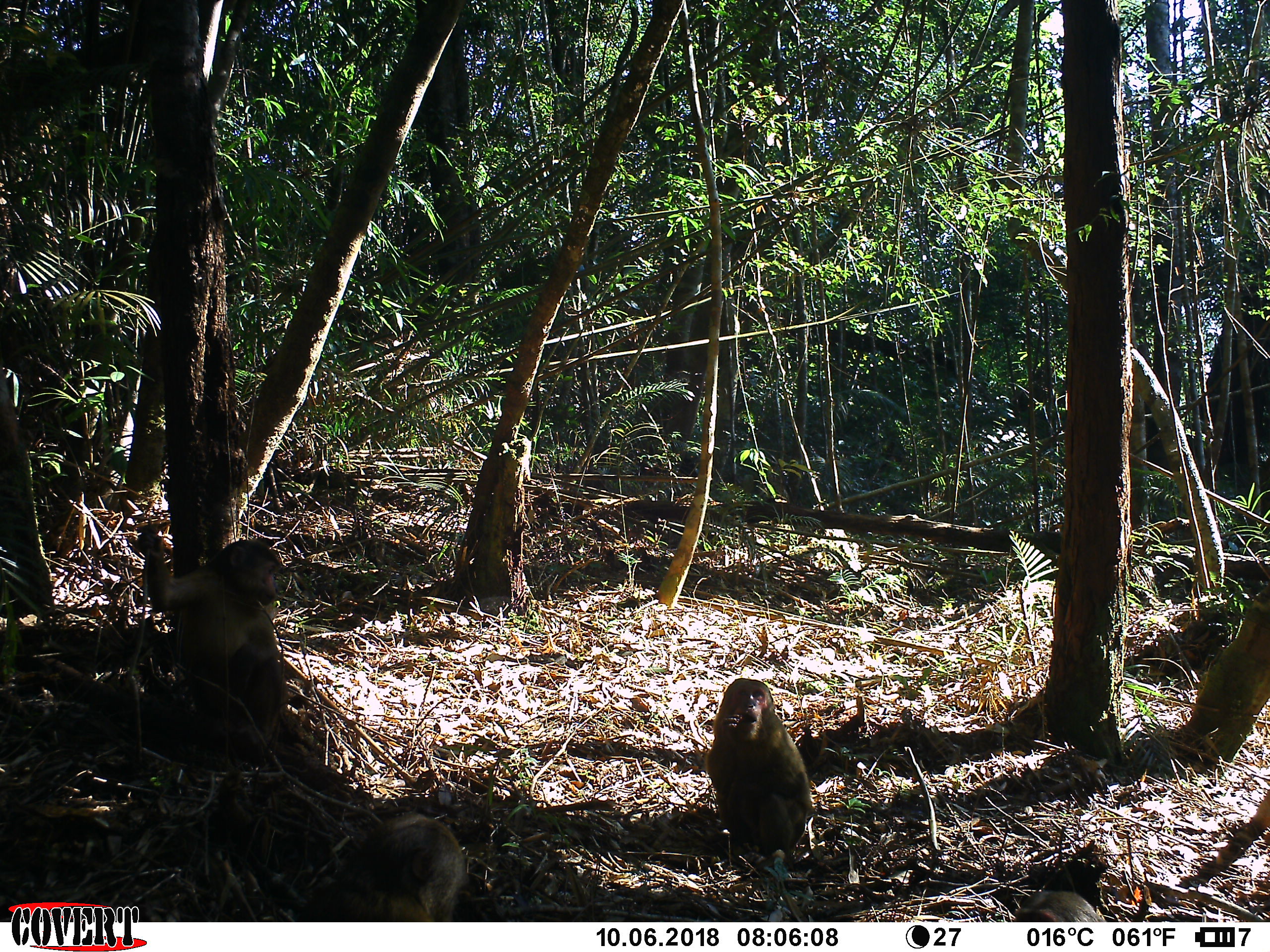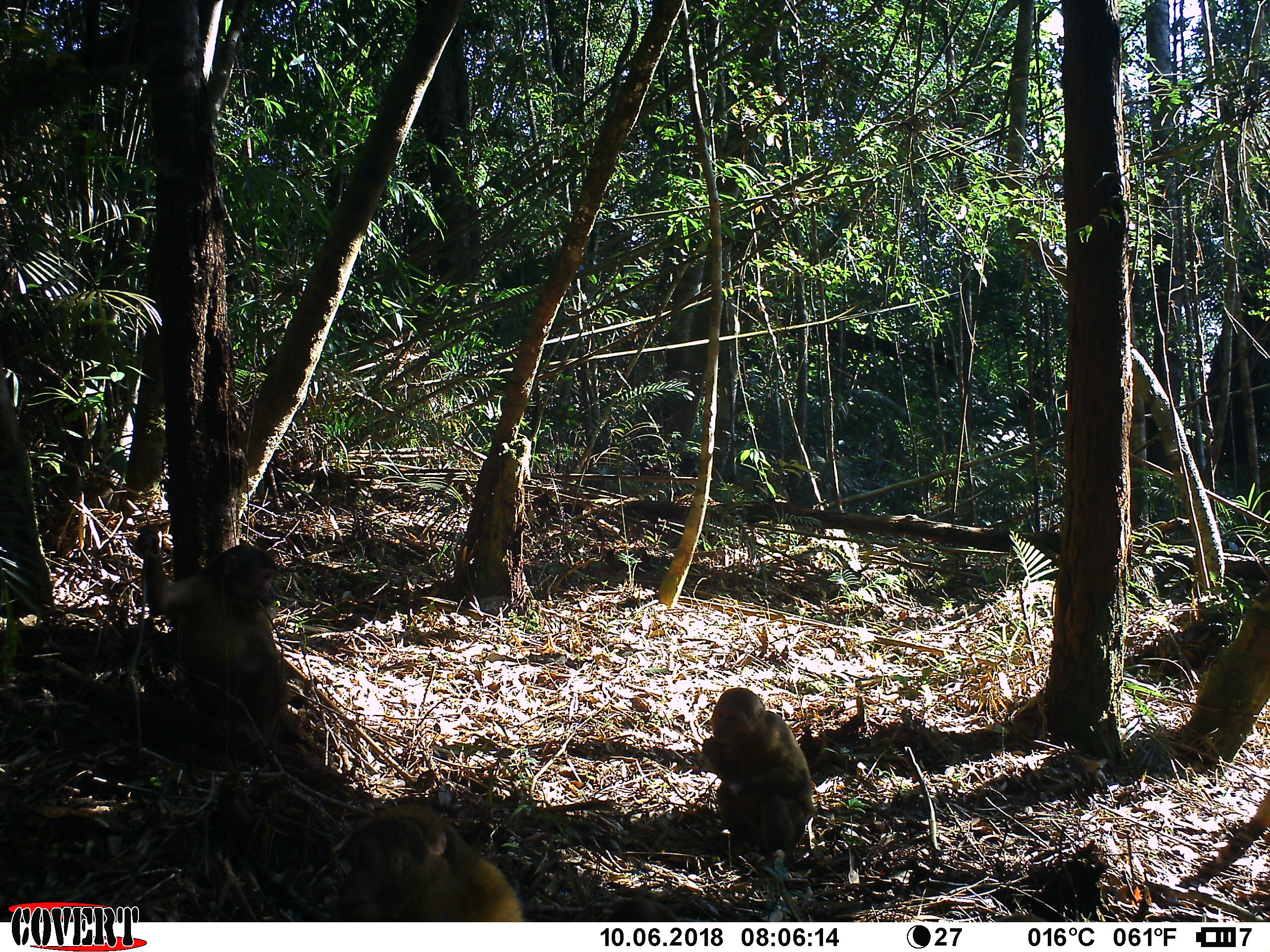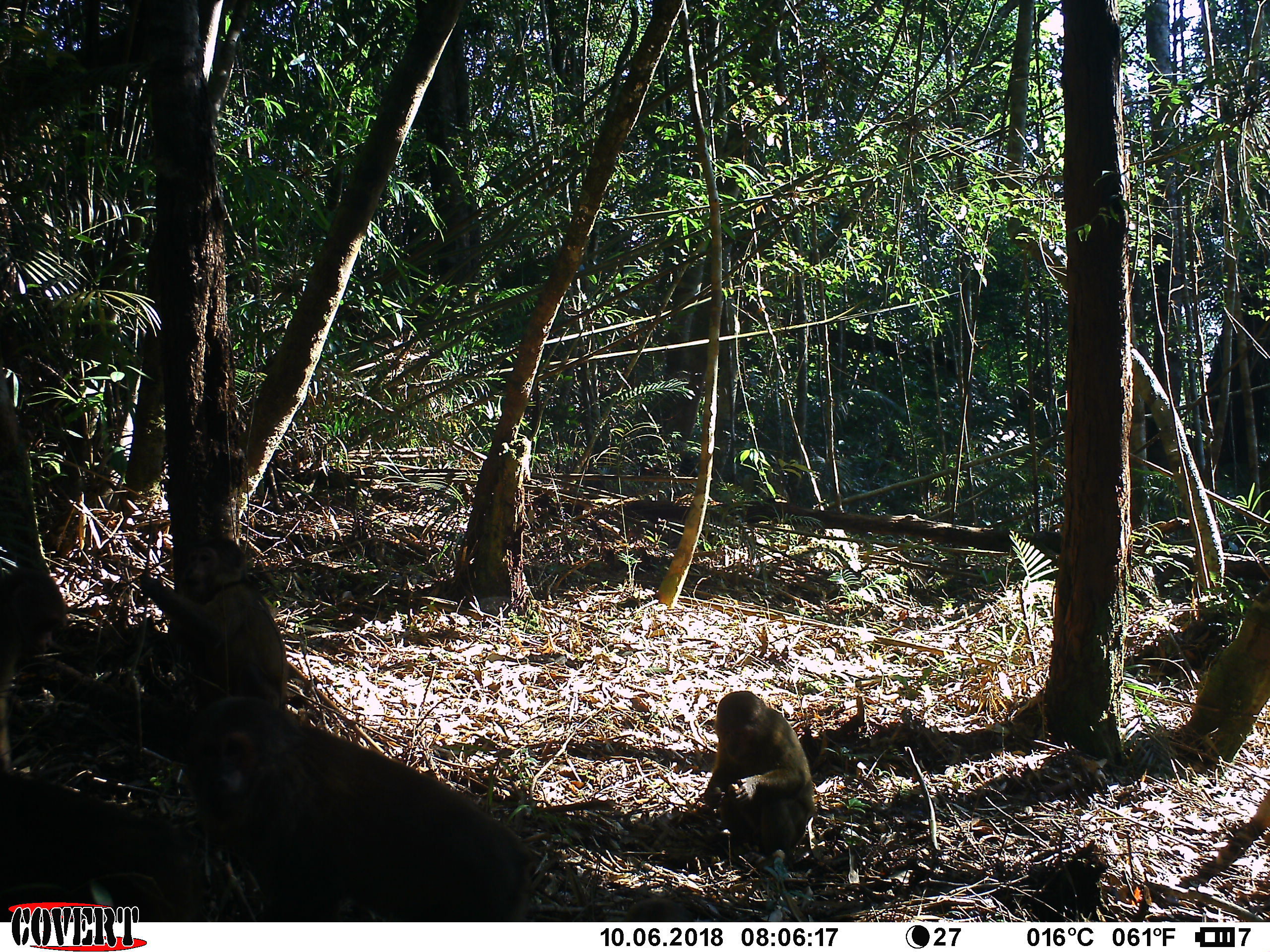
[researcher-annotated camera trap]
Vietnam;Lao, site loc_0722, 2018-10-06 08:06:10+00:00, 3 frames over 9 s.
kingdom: Animalia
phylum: Chordata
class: Mammalia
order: Primates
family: Cercopithecidae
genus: Macaca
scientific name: Macaca arctoides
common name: stump-tailed macaque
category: stump tailed macaque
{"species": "stump tailed macaque (stump-tailed macaque) (Macaca arctoides)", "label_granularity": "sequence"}